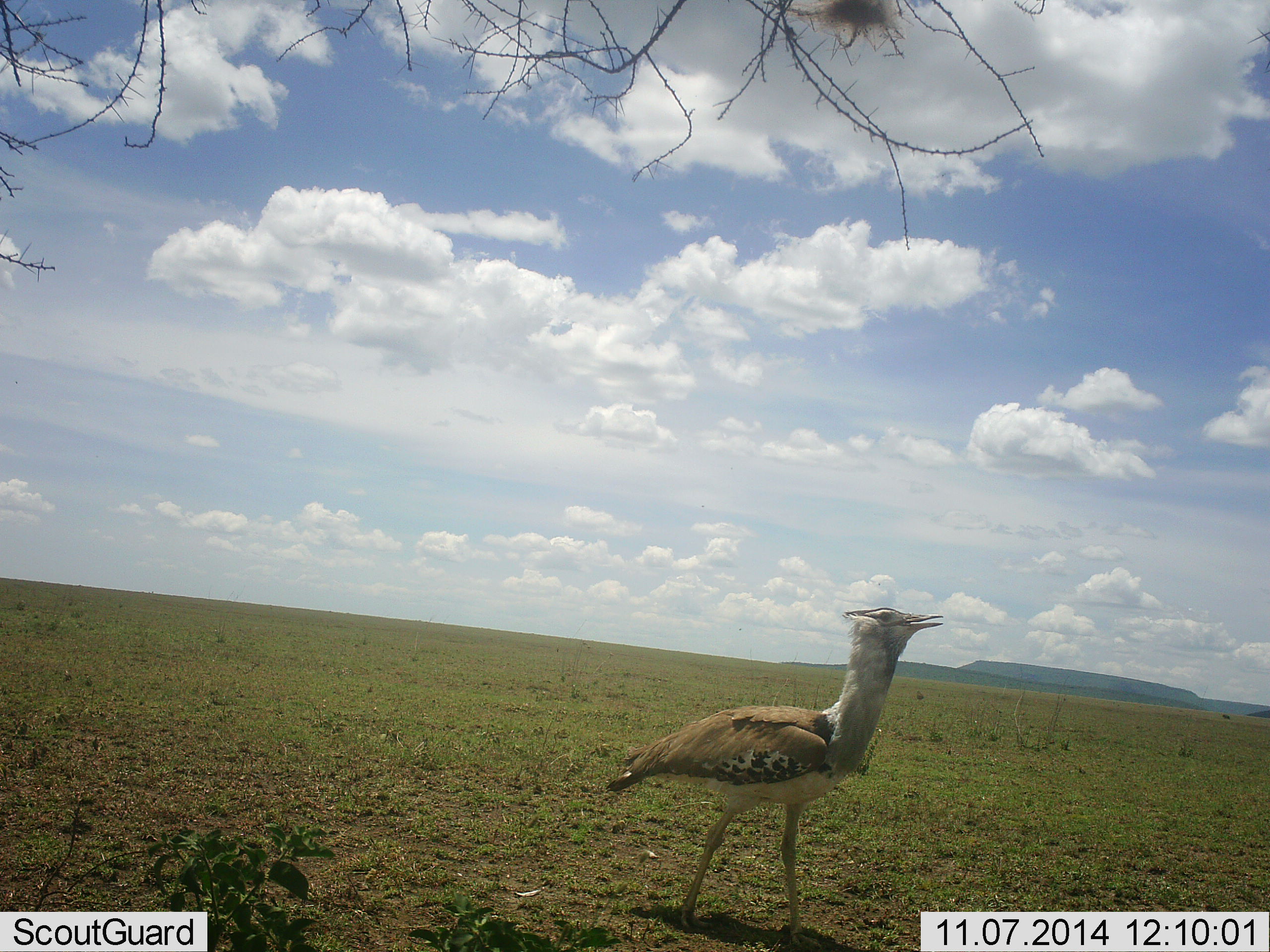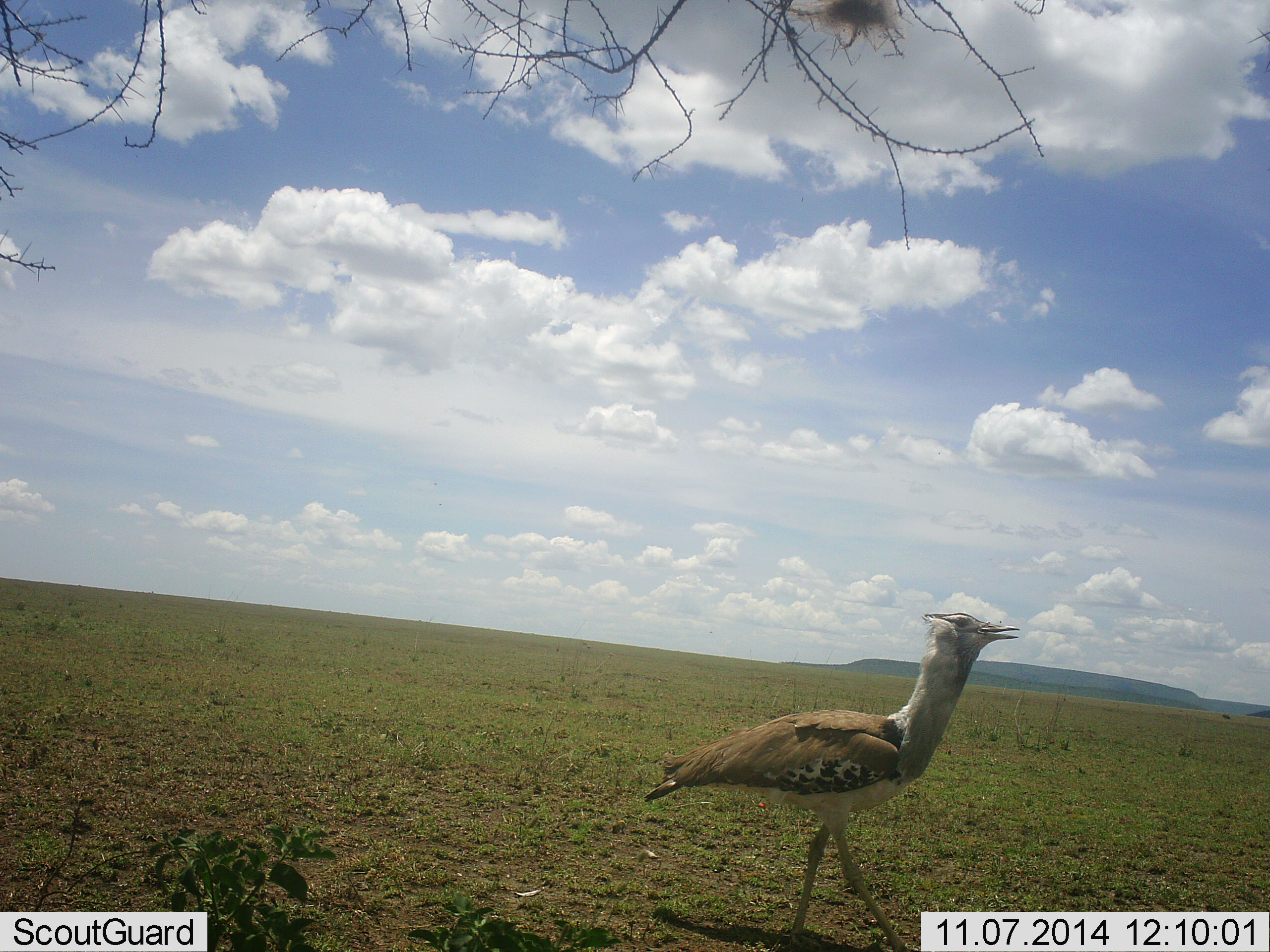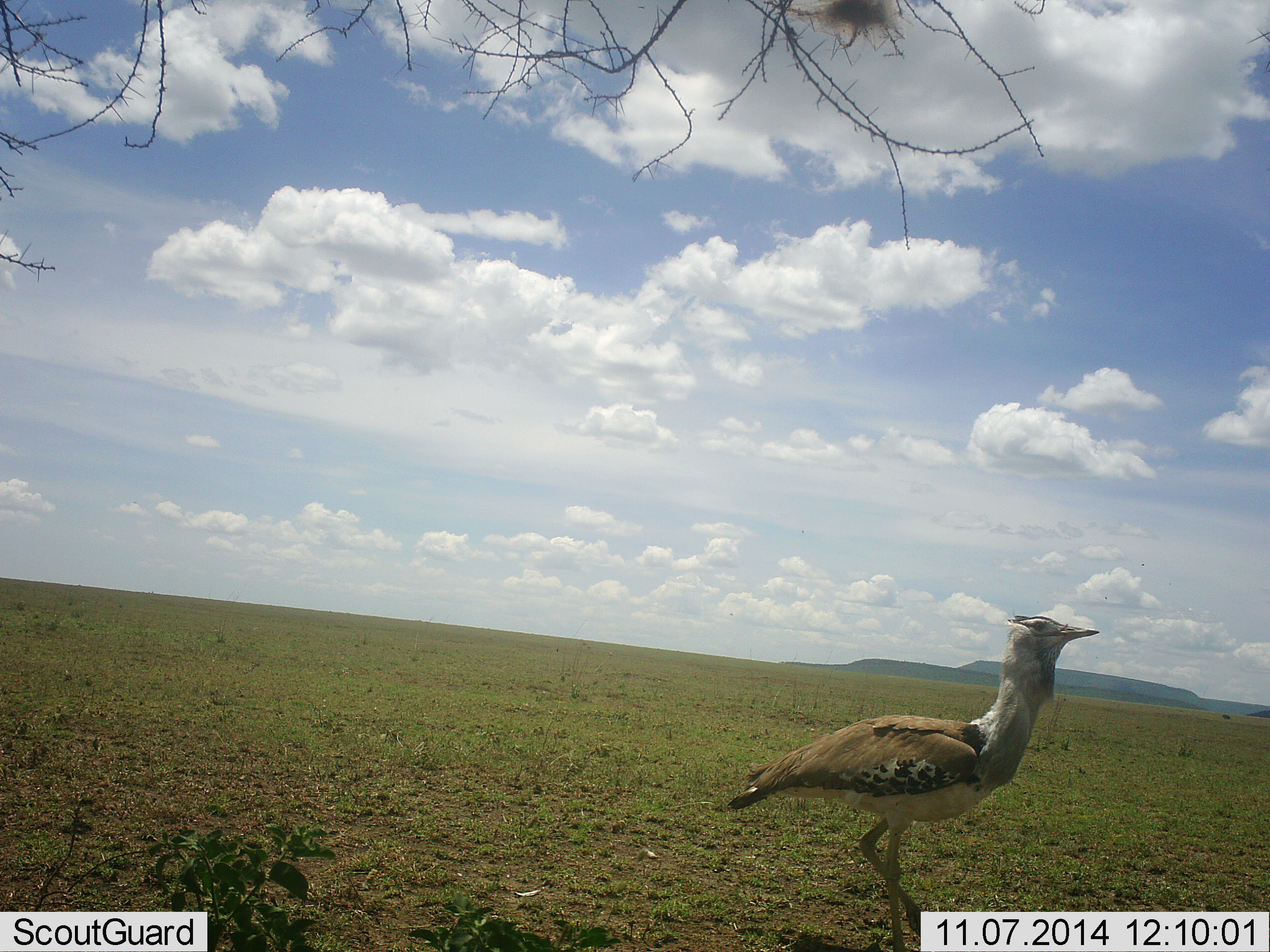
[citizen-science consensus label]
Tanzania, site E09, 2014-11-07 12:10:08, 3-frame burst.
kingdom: Animalia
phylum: Chordata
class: Aves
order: Otidiformes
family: Otididae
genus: Ardeotis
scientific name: Ardeotis kori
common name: kori bustard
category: koribustard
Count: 1.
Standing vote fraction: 30%.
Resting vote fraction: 0%.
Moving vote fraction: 70%.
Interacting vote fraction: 0%.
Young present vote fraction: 0%.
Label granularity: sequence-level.